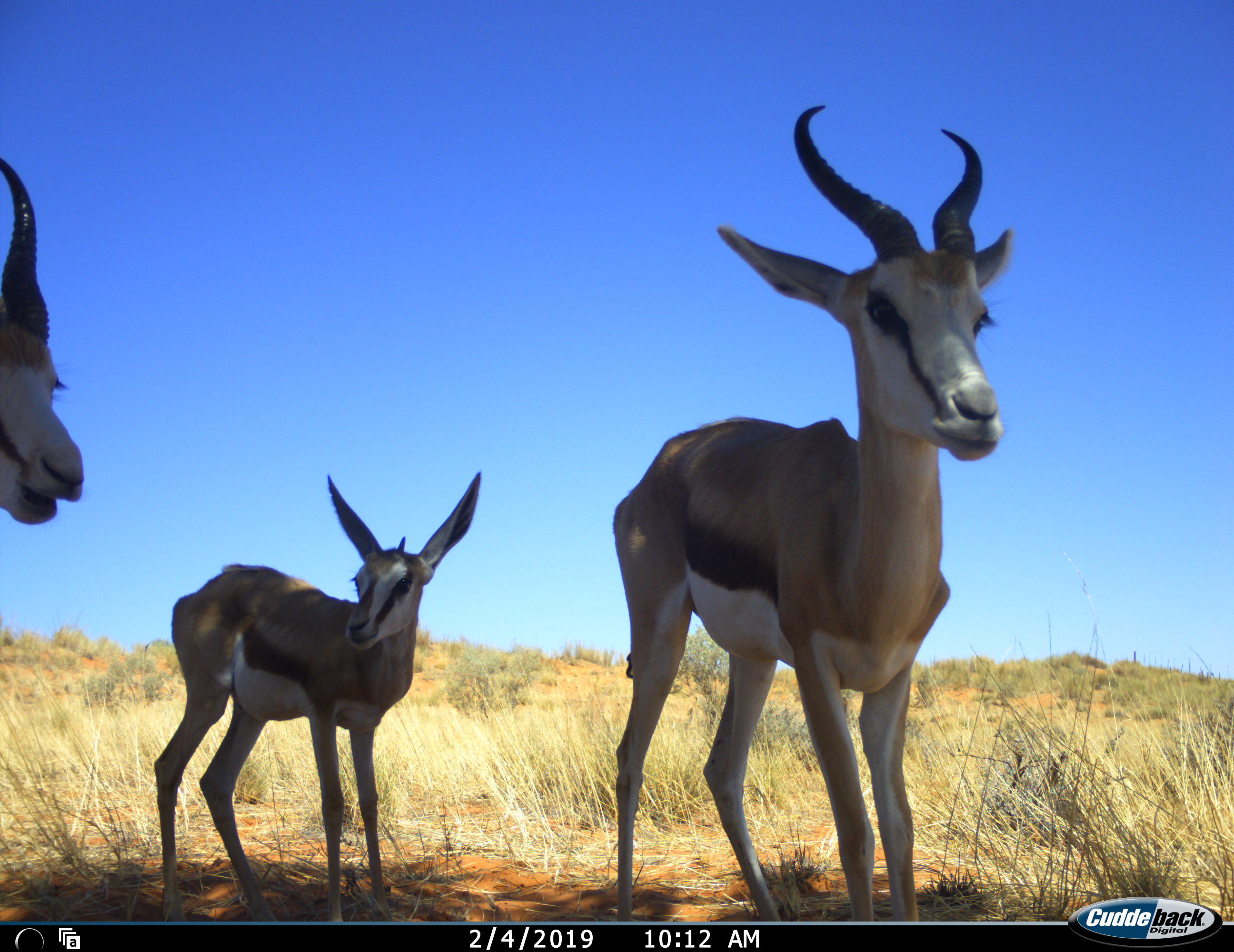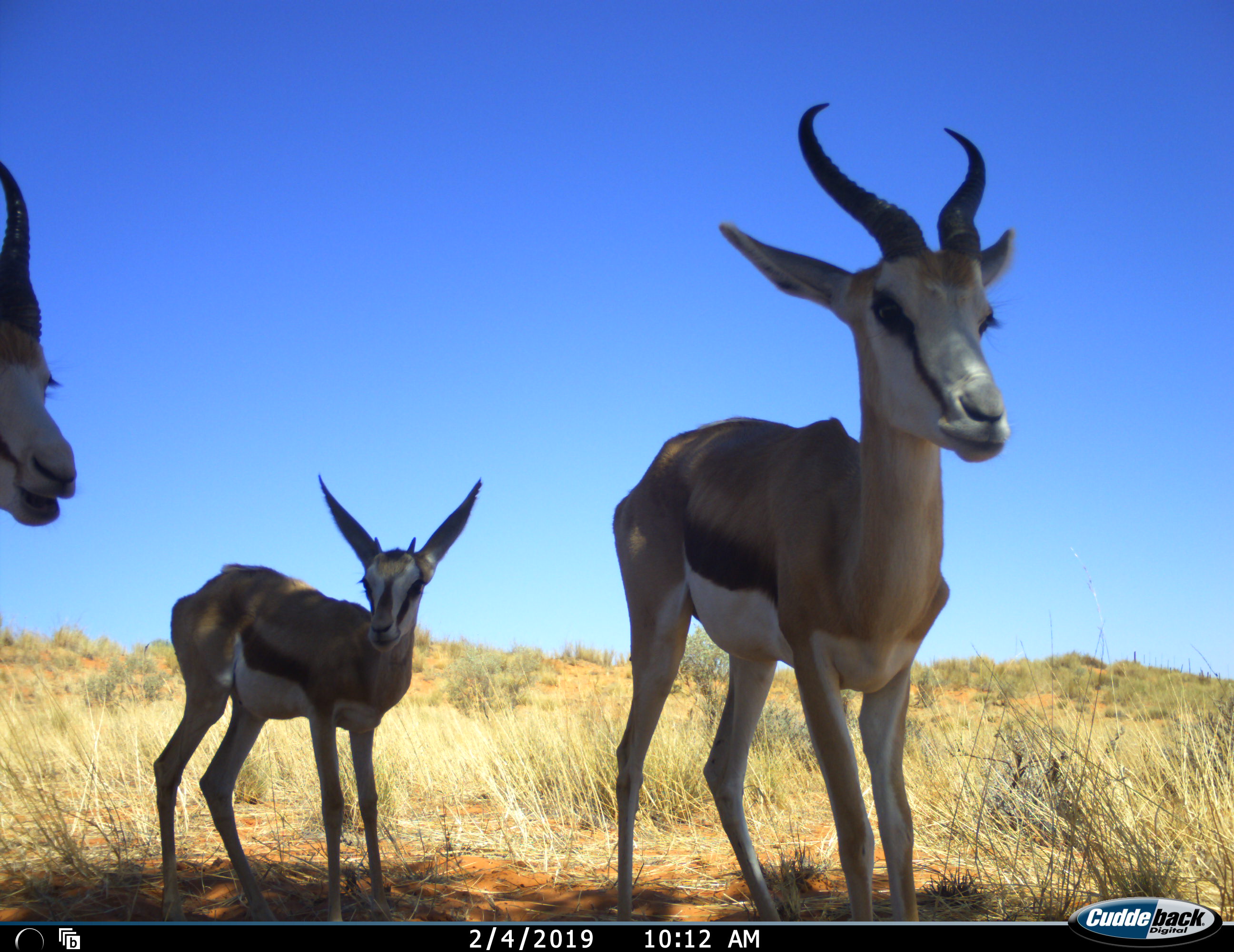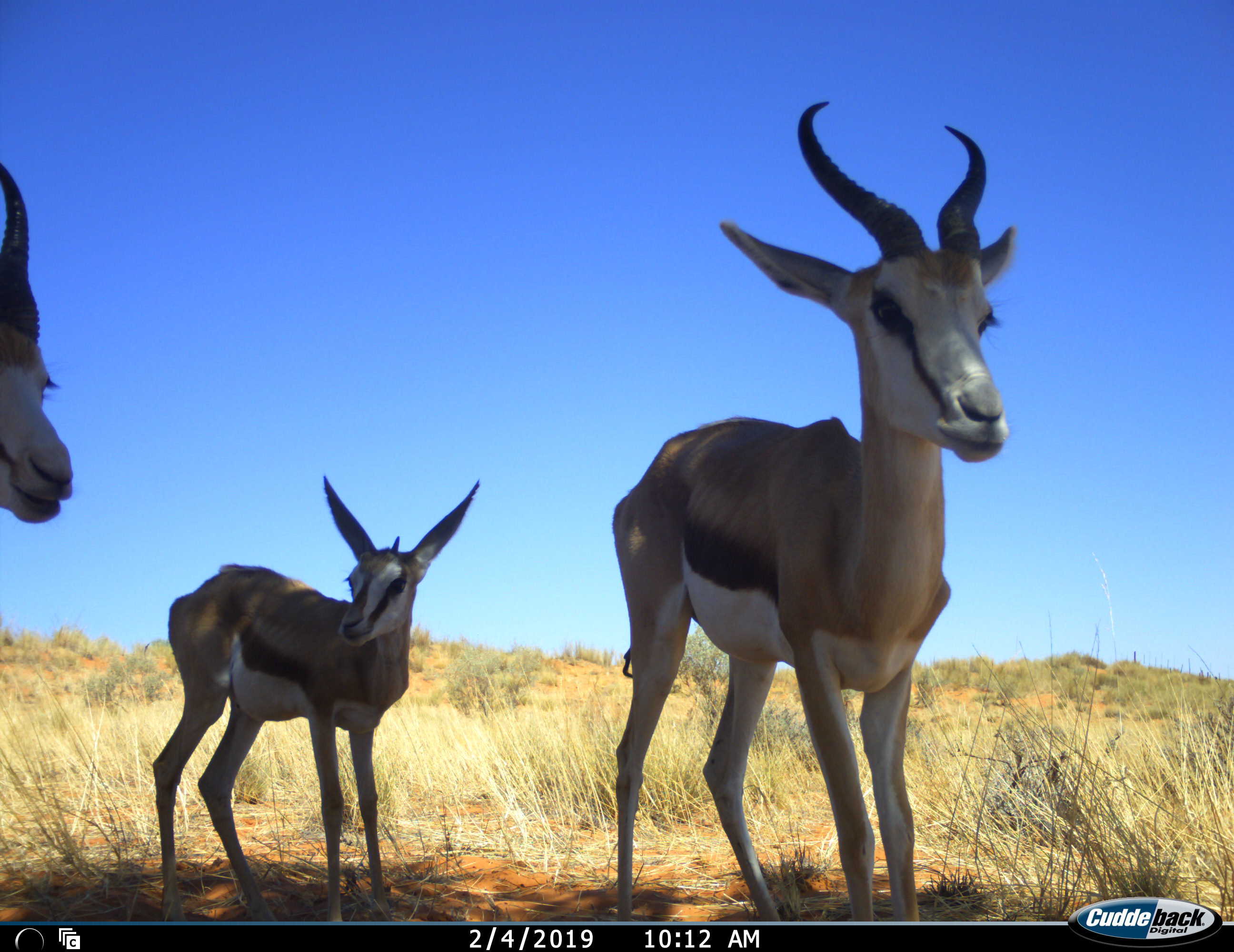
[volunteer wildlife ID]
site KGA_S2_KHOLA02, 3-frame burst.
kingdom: Animalia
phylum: Chordata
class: Mammalia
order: Artiodactyla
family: Bovidae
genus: Antidorcas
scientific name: Antidorcas marsupialis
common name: springbok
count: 3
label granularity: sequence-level